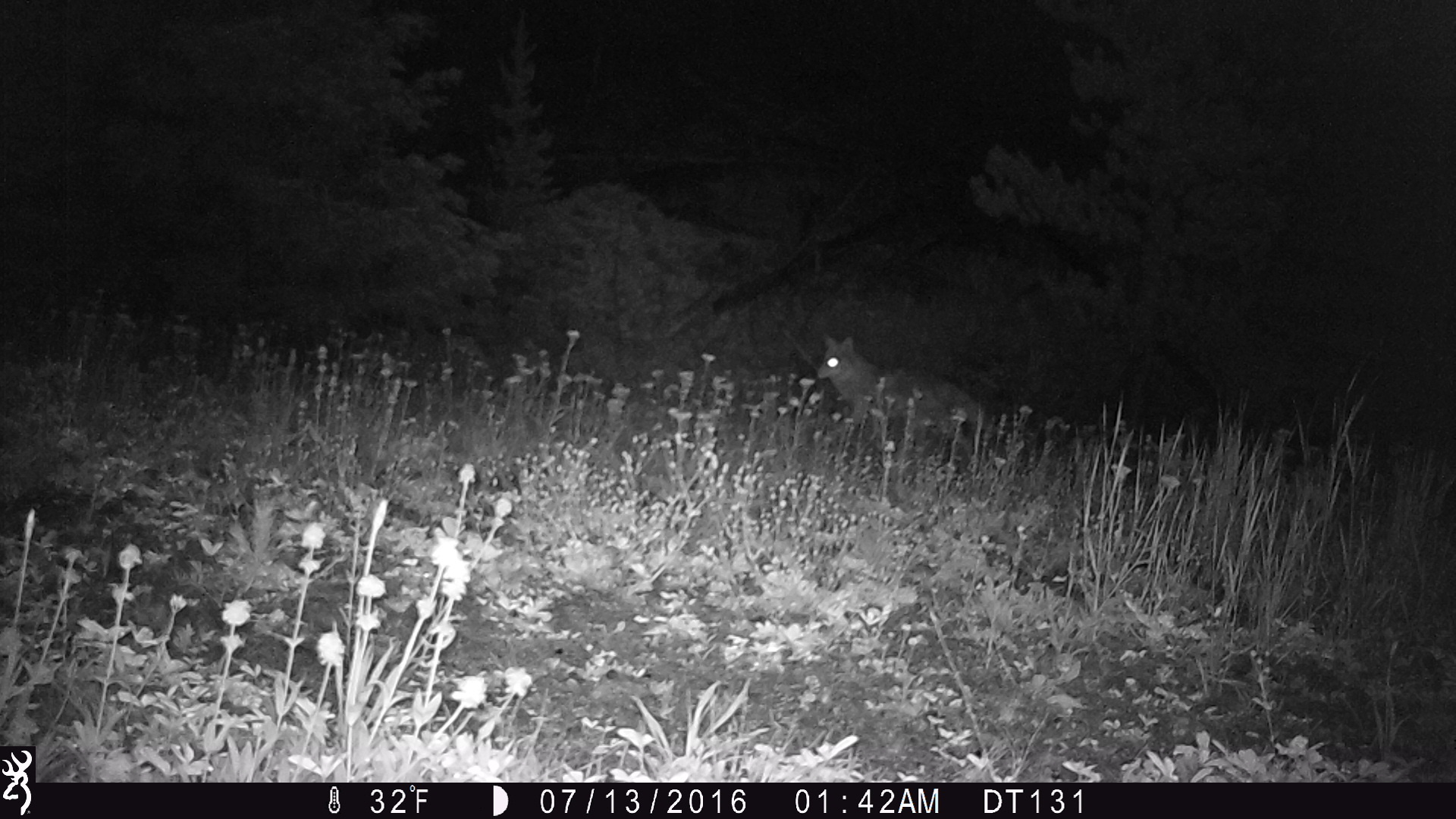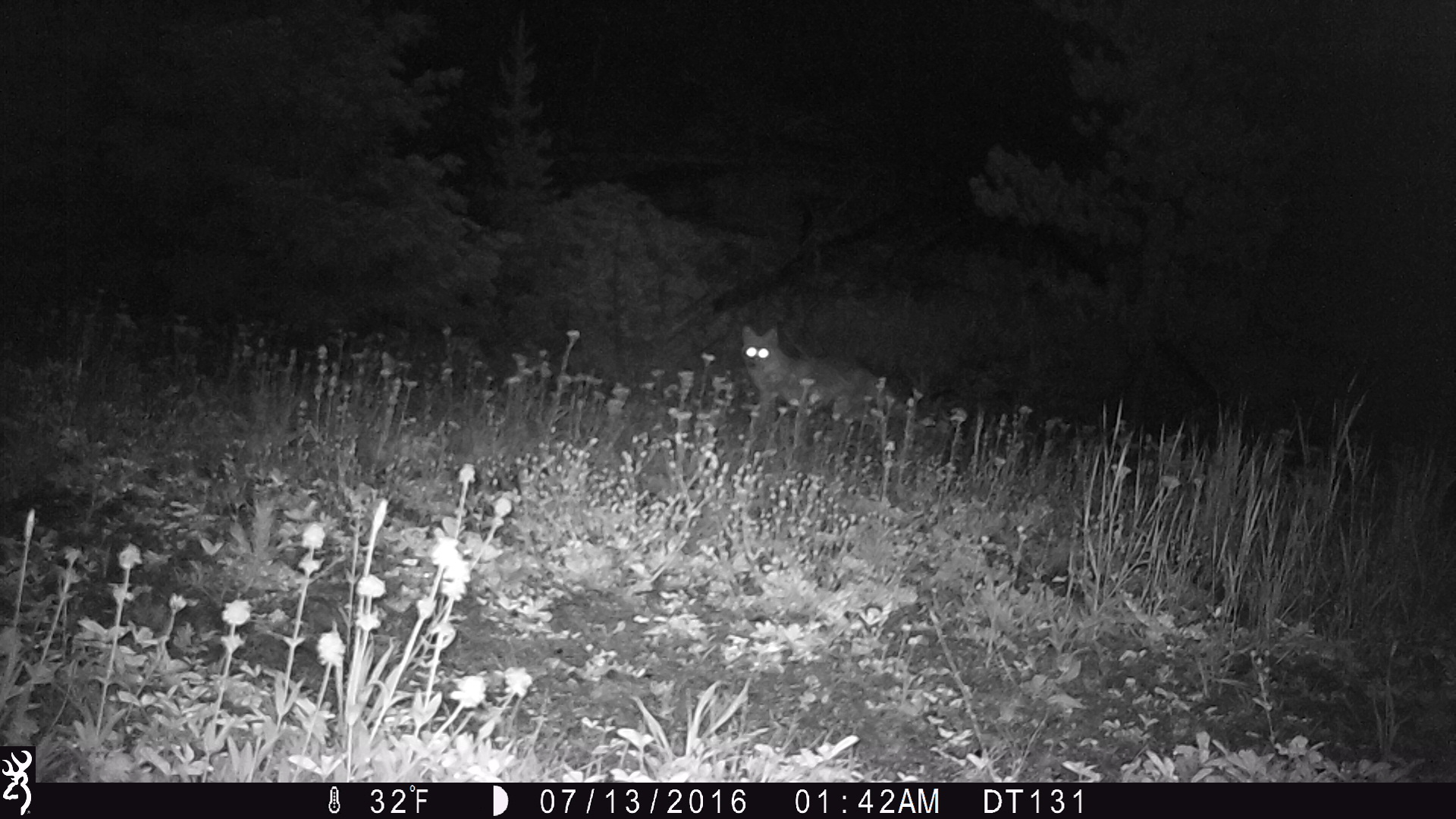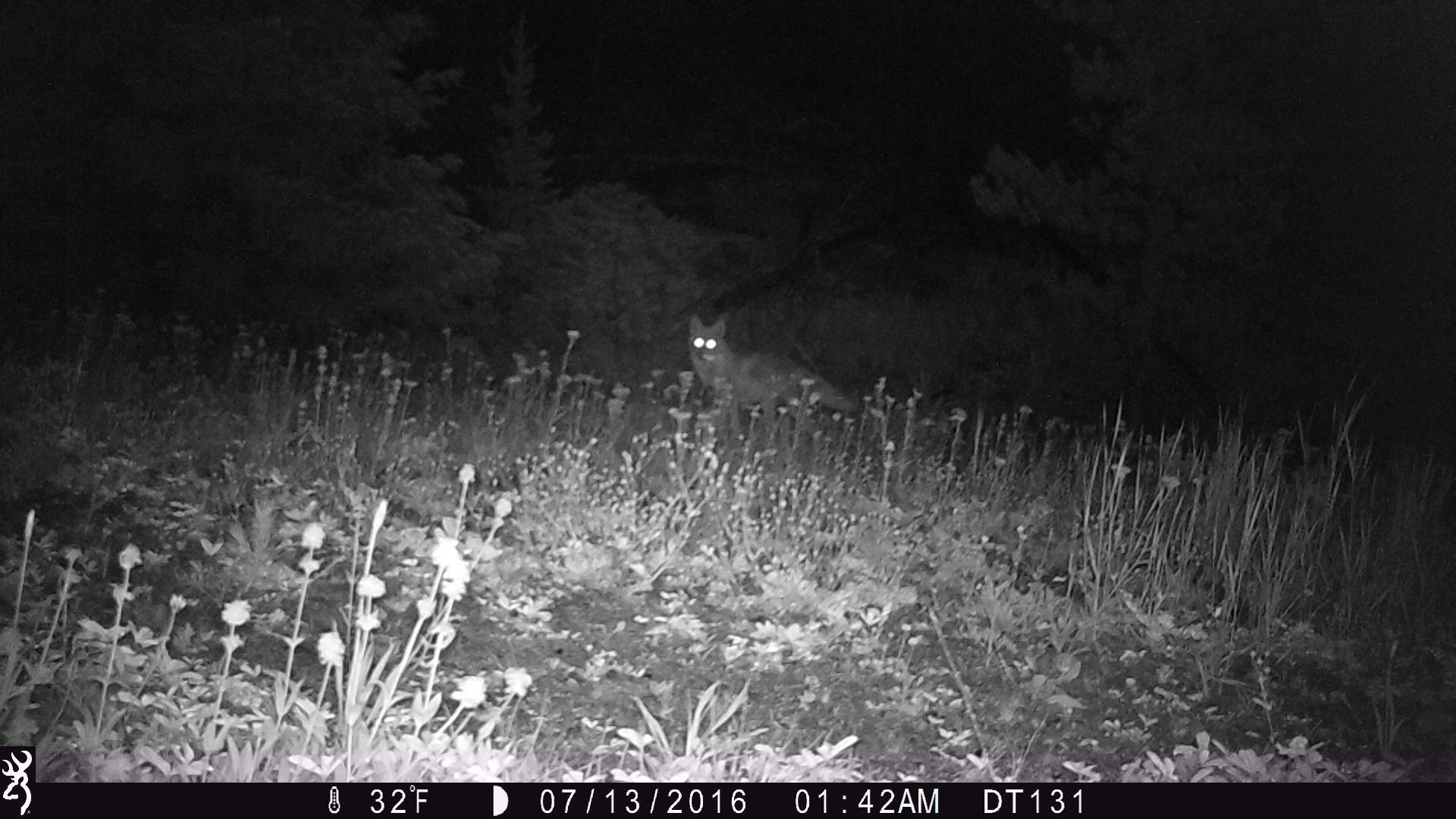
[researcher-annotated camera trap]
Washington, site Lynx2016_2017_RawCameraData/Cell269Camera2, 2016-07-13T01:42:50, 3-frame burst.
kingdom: Animalia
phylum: Chordata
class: Mammalia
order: Carnivora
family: Canidae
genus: Canis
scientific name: Canis latrans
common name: coyote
Canis latrans (coyote). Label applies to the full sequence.